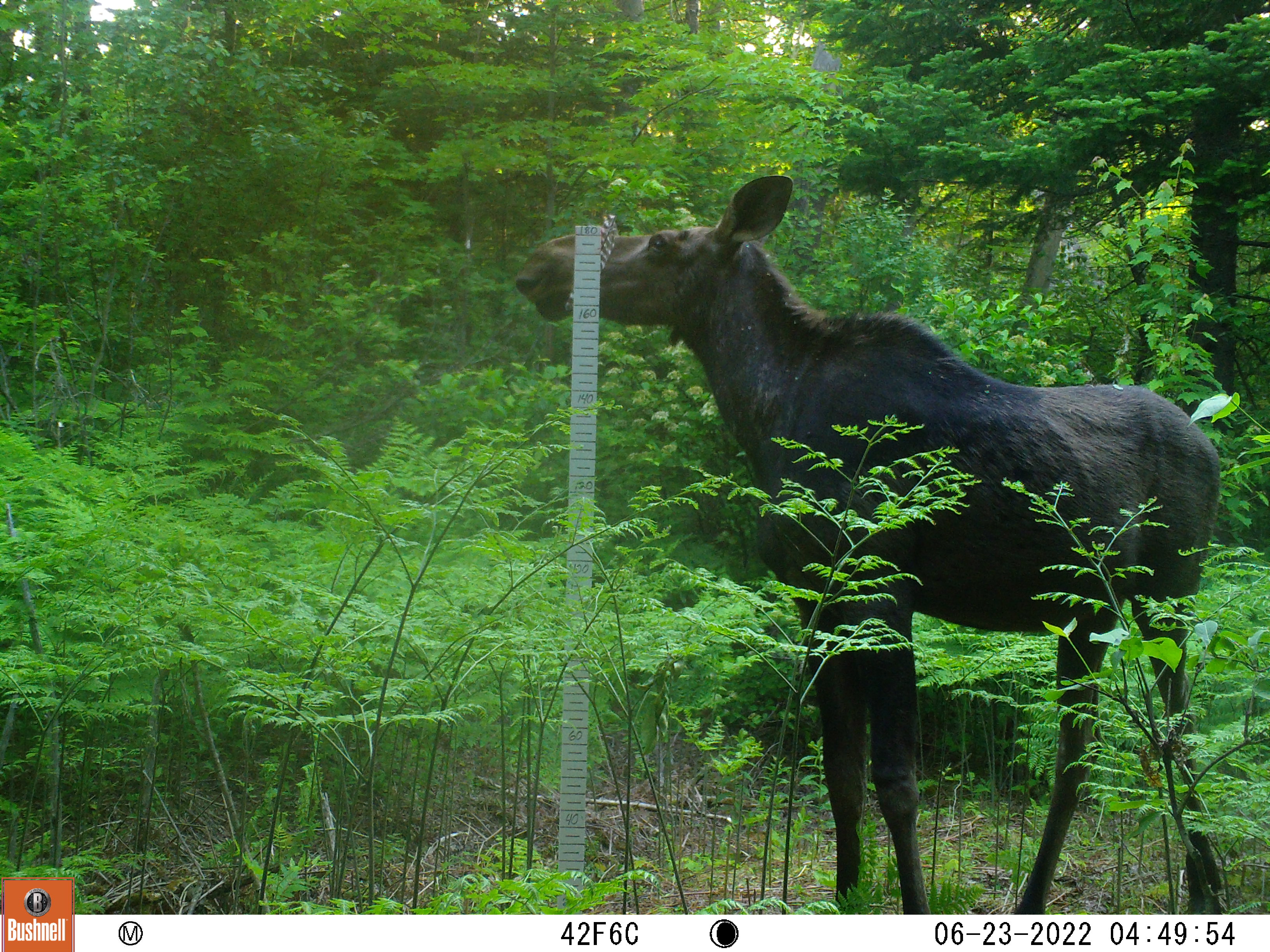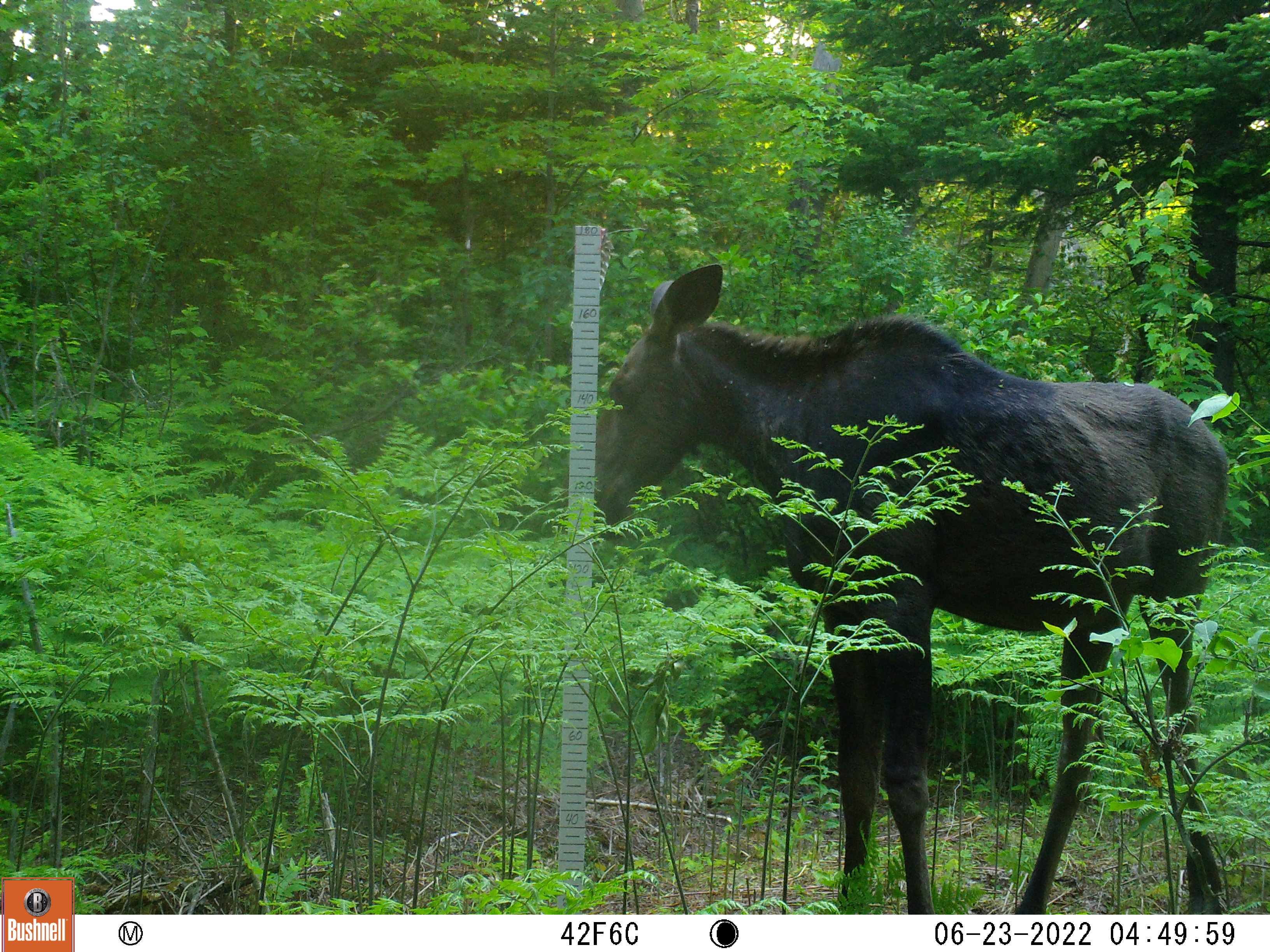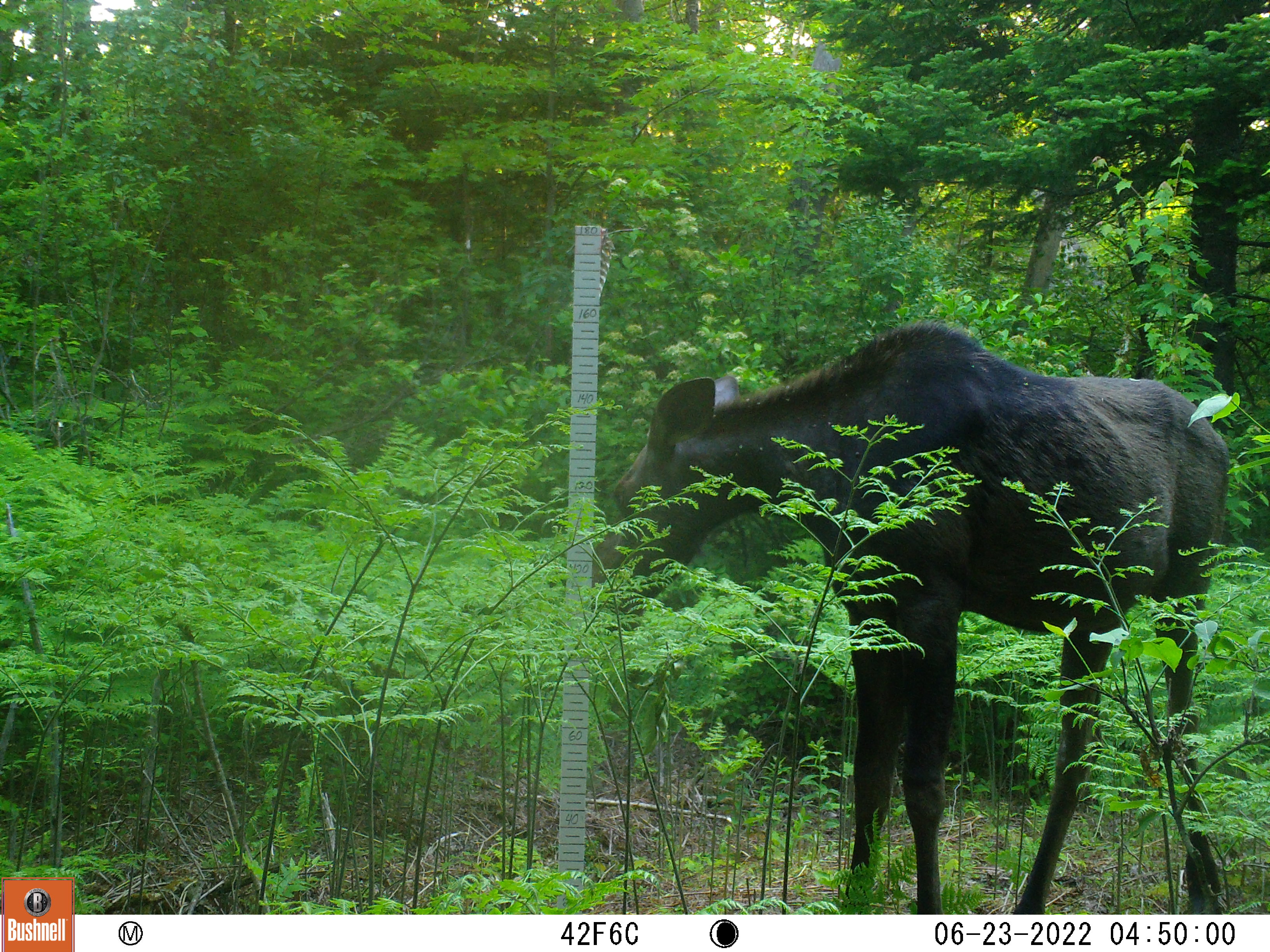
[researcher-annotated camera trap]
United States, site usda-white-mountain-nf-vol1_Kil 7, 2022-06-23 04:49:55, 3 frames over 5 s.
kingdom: Animalia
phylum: Chordata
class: Mammalia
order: Artiodactyla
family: Cervidae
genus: Alces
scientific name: Alces alces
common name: moose